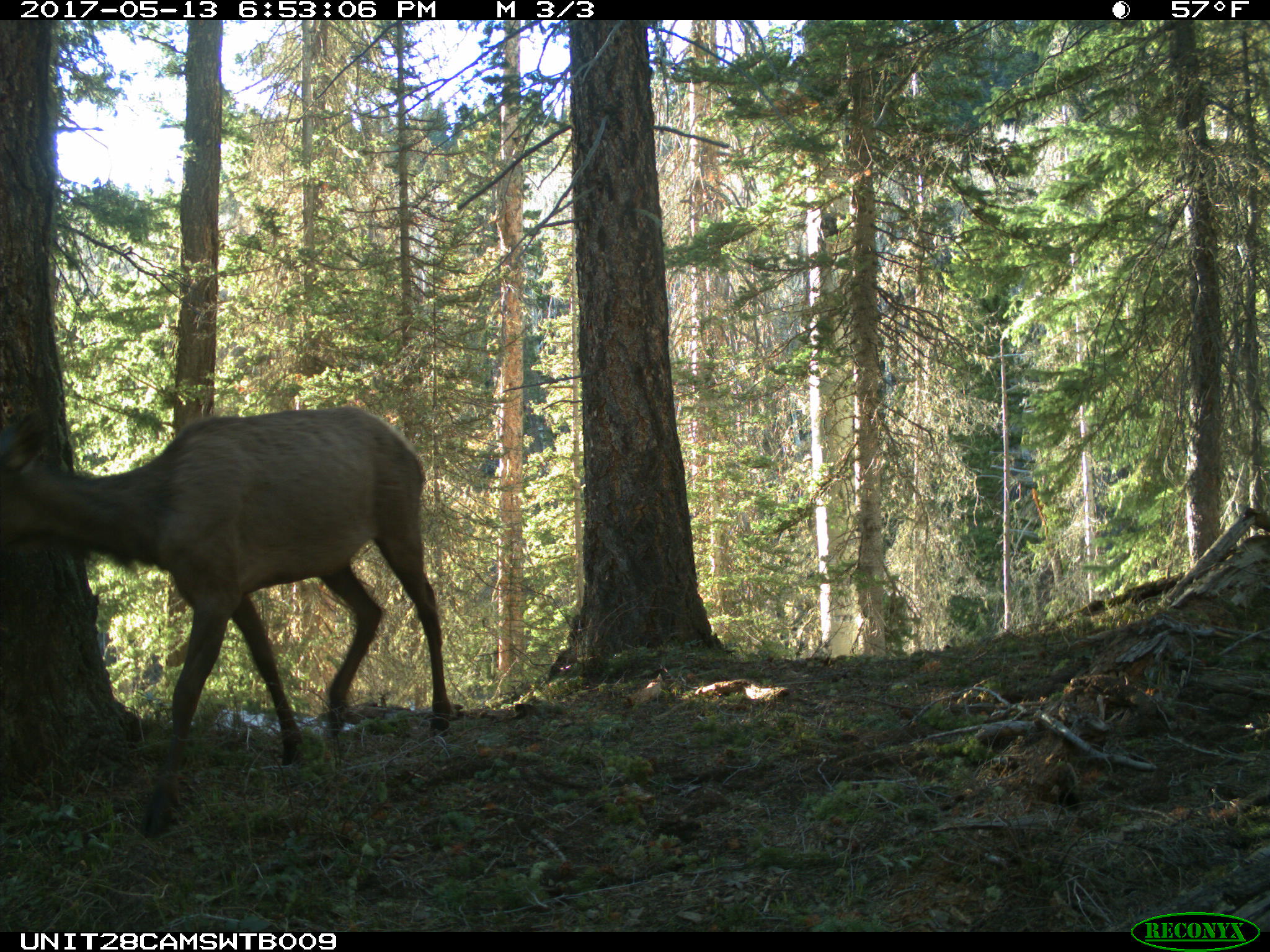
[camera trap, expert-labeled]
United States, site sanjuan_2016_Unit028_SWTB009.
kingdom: Animalia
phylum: Chordata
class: Mammalia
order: Artiodactyla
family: Cervidae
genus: Cervus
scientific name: Cervus elaphus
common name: red deer